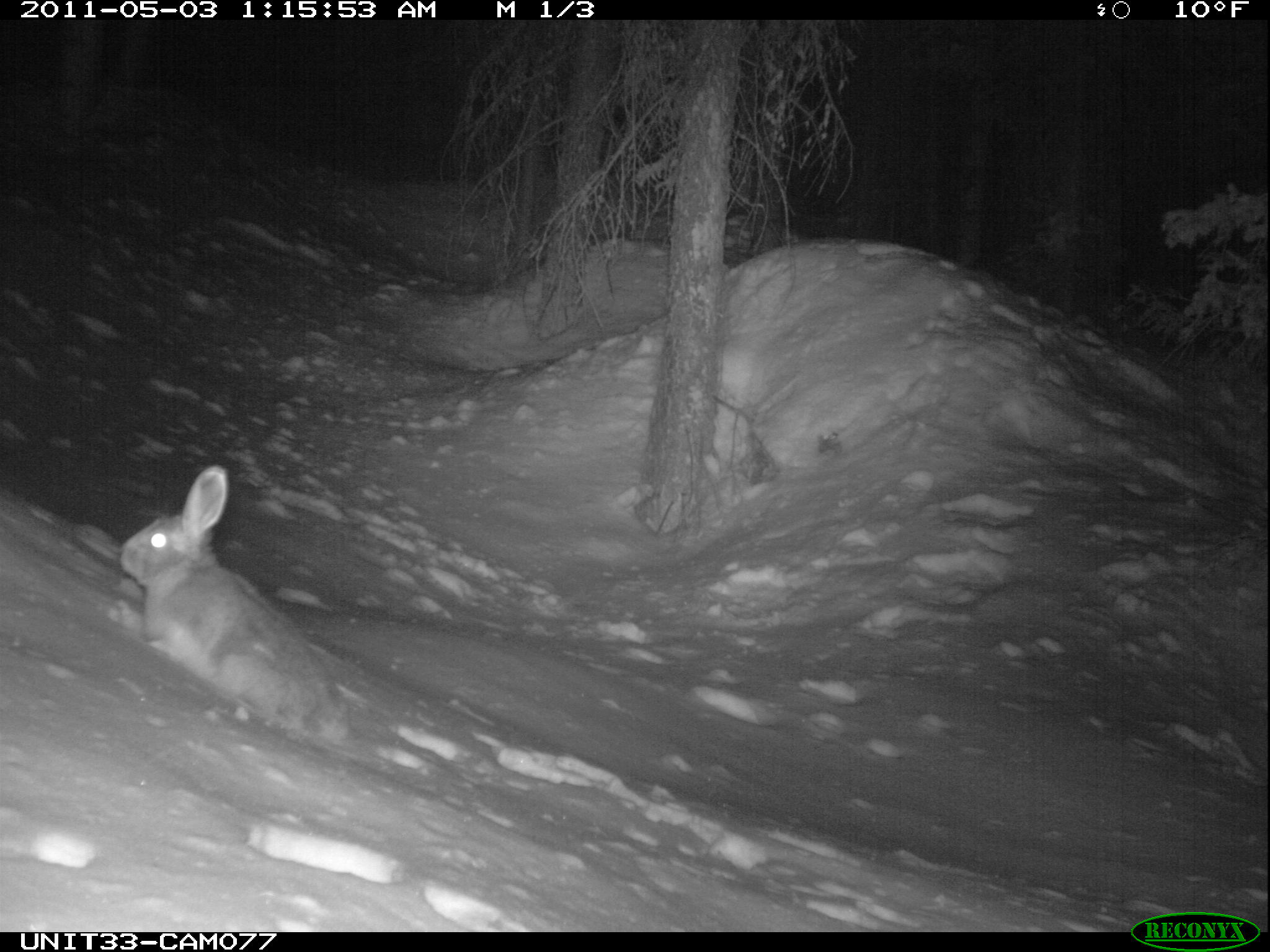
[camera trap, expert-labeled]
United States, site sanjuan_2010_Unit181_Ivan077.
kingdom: Animalia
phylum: Chordata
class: Mammalia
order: Lagomorpha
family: Leporidae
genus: Lepus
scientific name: Lepus americanus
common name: snowshoe hare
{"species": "Lepus americanus (snowshoe hare)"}